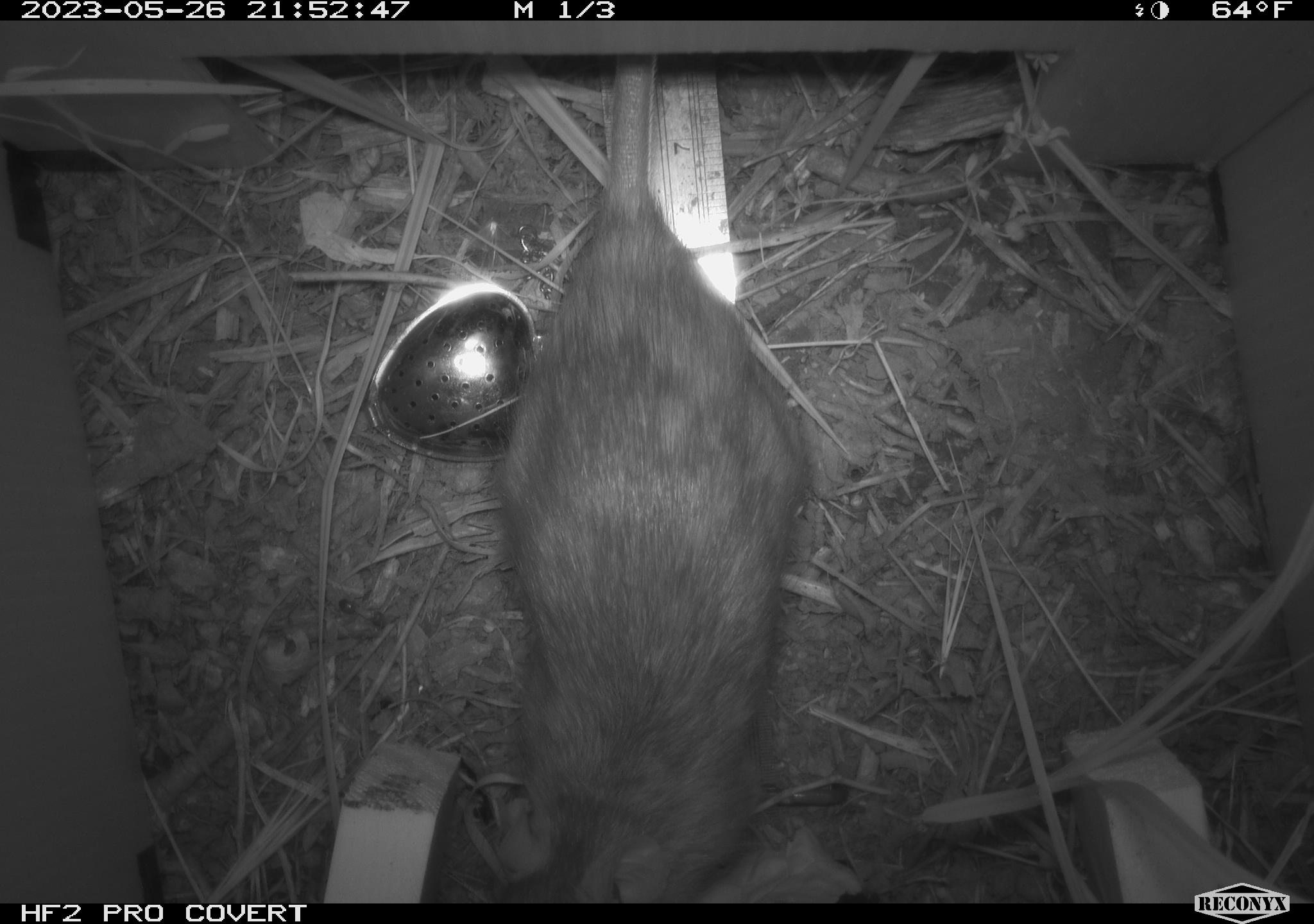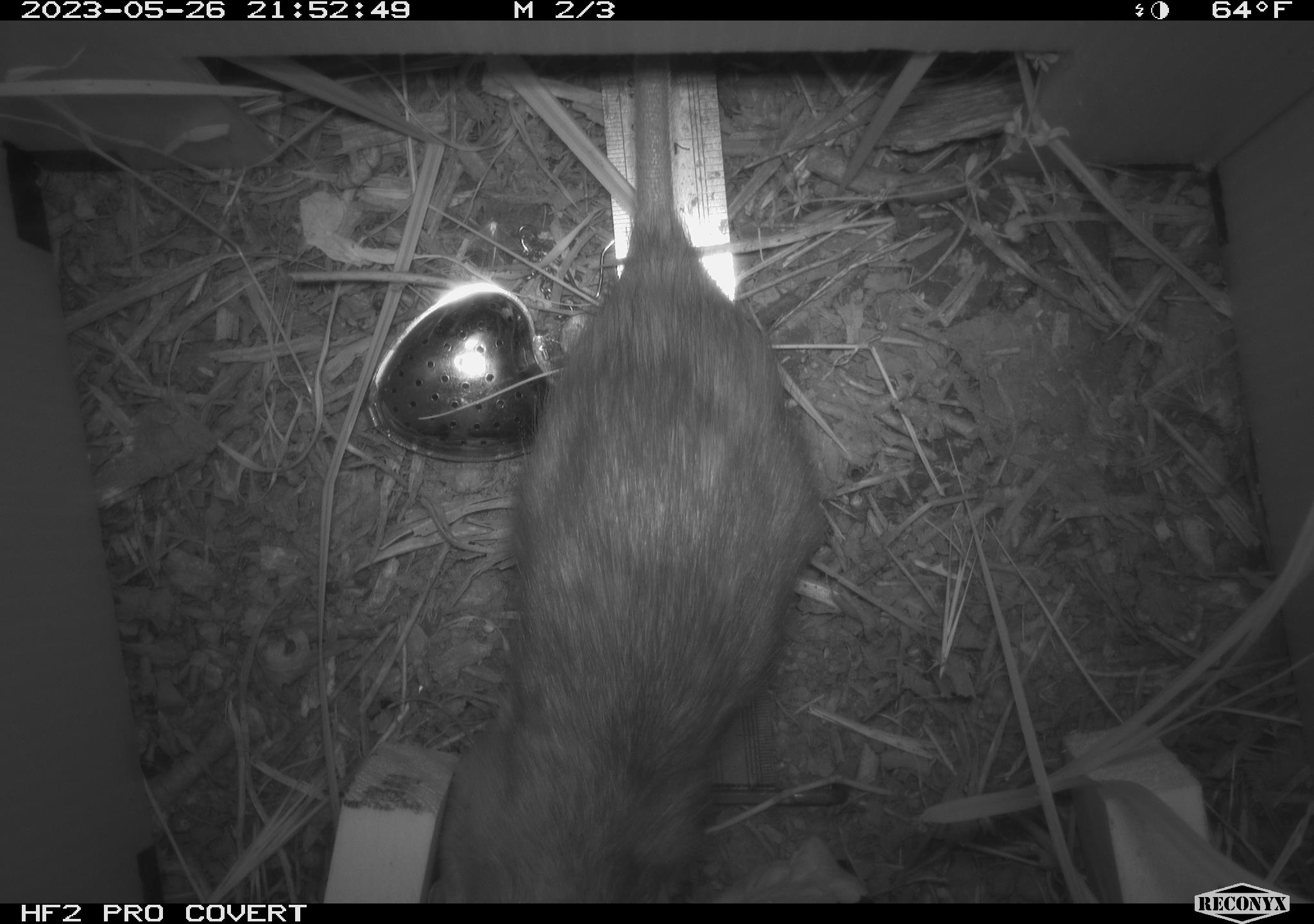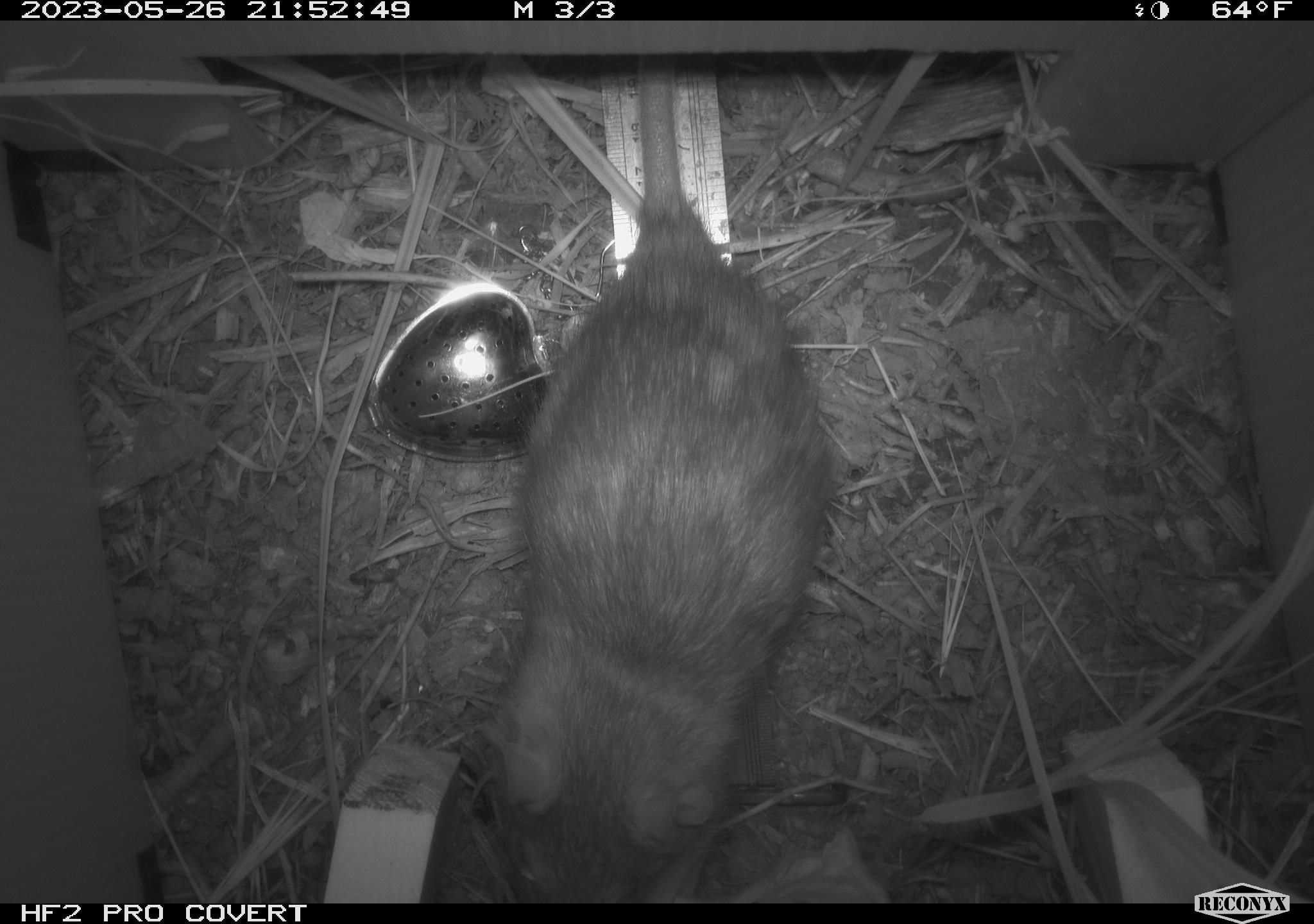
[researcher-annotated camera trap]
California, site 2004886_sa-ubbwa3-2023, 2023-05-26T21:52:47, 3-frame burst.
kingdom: Animalia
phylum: Chordata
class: Mammalia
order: Rodentia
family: Muridae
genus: Rattus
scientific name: Rattus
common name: rat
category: rattus species